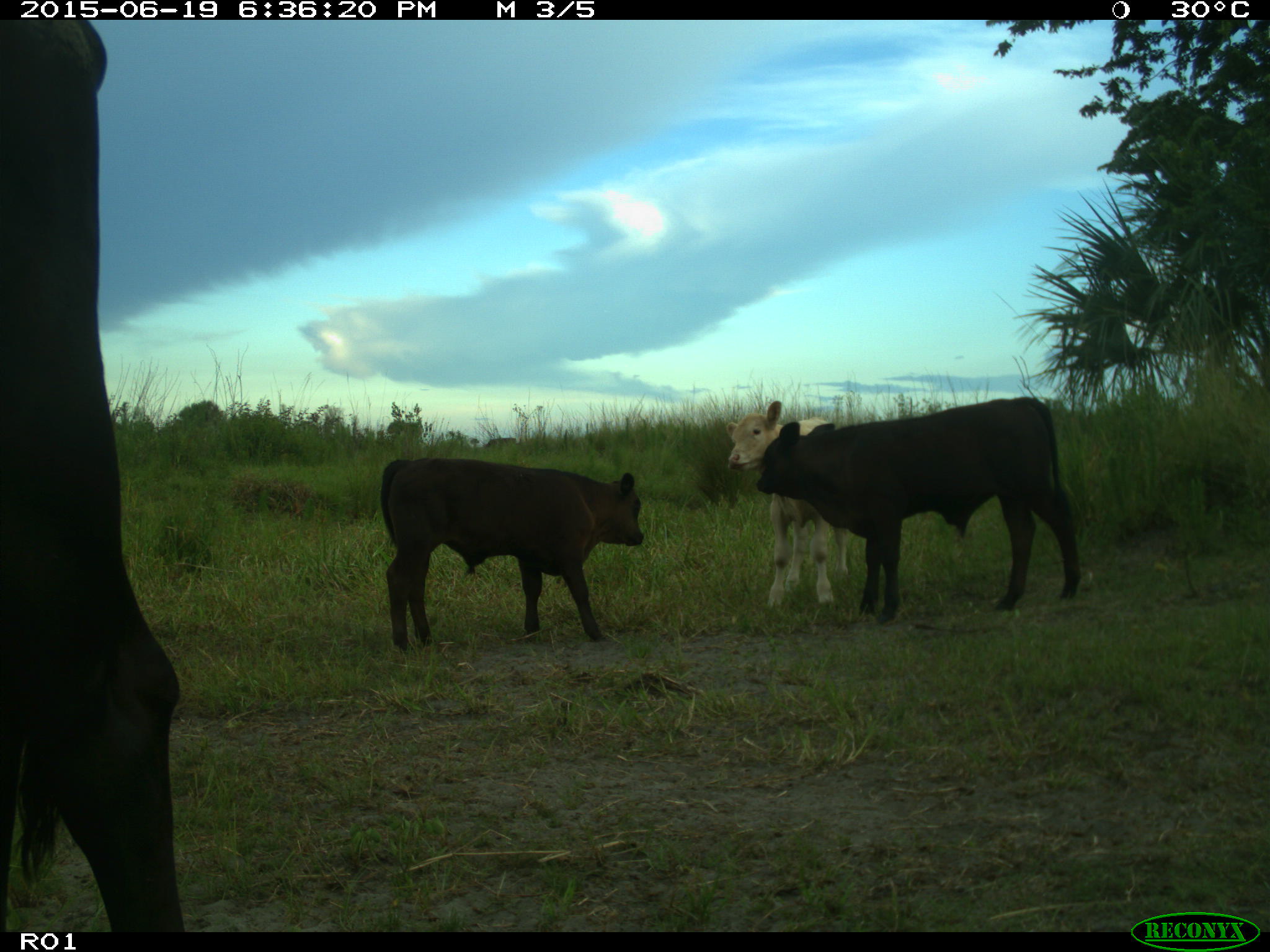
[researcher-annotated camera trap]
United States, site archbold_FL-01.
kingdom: Animalia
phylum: Chordata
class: Mammalia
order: Artiodactyla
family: Bovidae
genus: Bos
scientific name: Bos taurus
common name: domestic cow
Bos taurus (domestic cow).